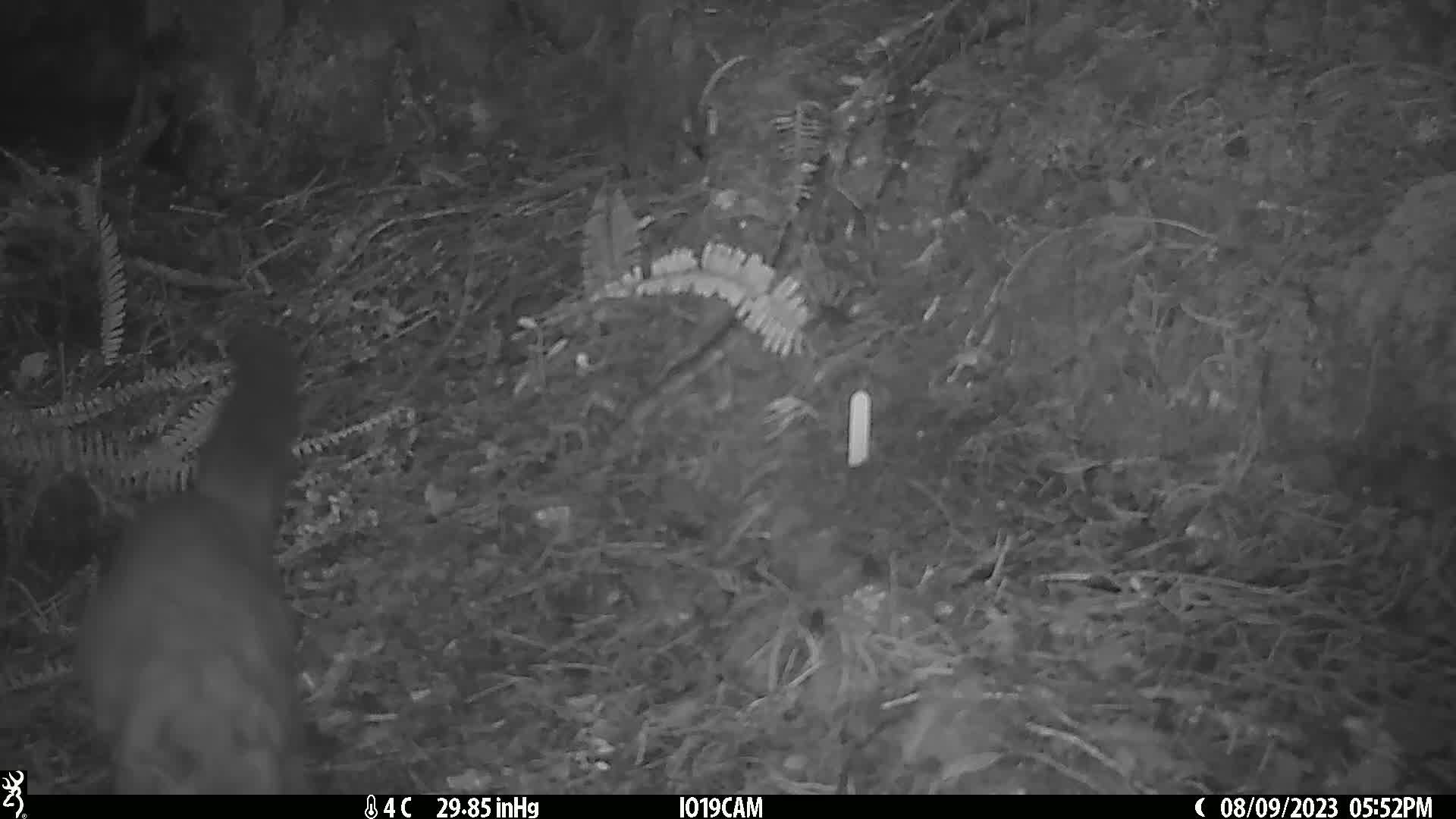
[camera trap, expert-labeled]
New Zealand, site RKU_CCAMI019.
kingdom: Animalia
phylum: Chordata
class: Mammalia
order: Diprotodontia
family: Phalangeridae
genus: Trichosurus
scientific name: Trichosurus vulpecula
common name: common brushtail possum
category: possum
Possum (common brushtail possum) (Trichosurus vulpecula).